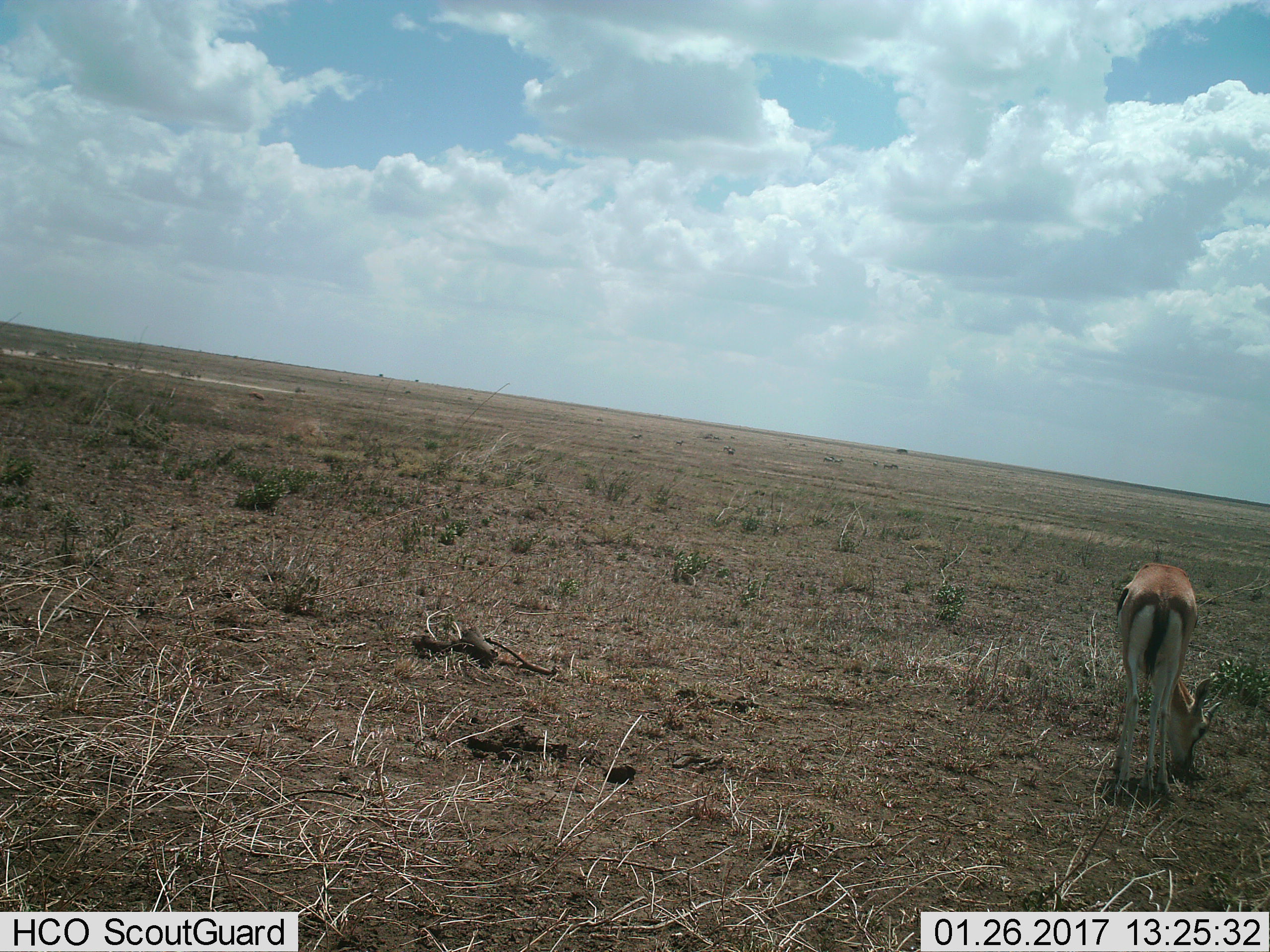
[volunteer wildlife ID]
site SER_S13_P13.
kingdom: Animalia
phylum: Chordata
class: Mammalia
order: Artiodactyla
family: Bovidae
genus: Eudorcas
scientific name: Eudorcas thomsonii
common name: thomson's gazelle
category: gazellethomsons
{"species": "gazellethomsons (thomson's gazelle) (Eudorcas thomsonii)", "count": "1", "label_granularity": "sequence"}